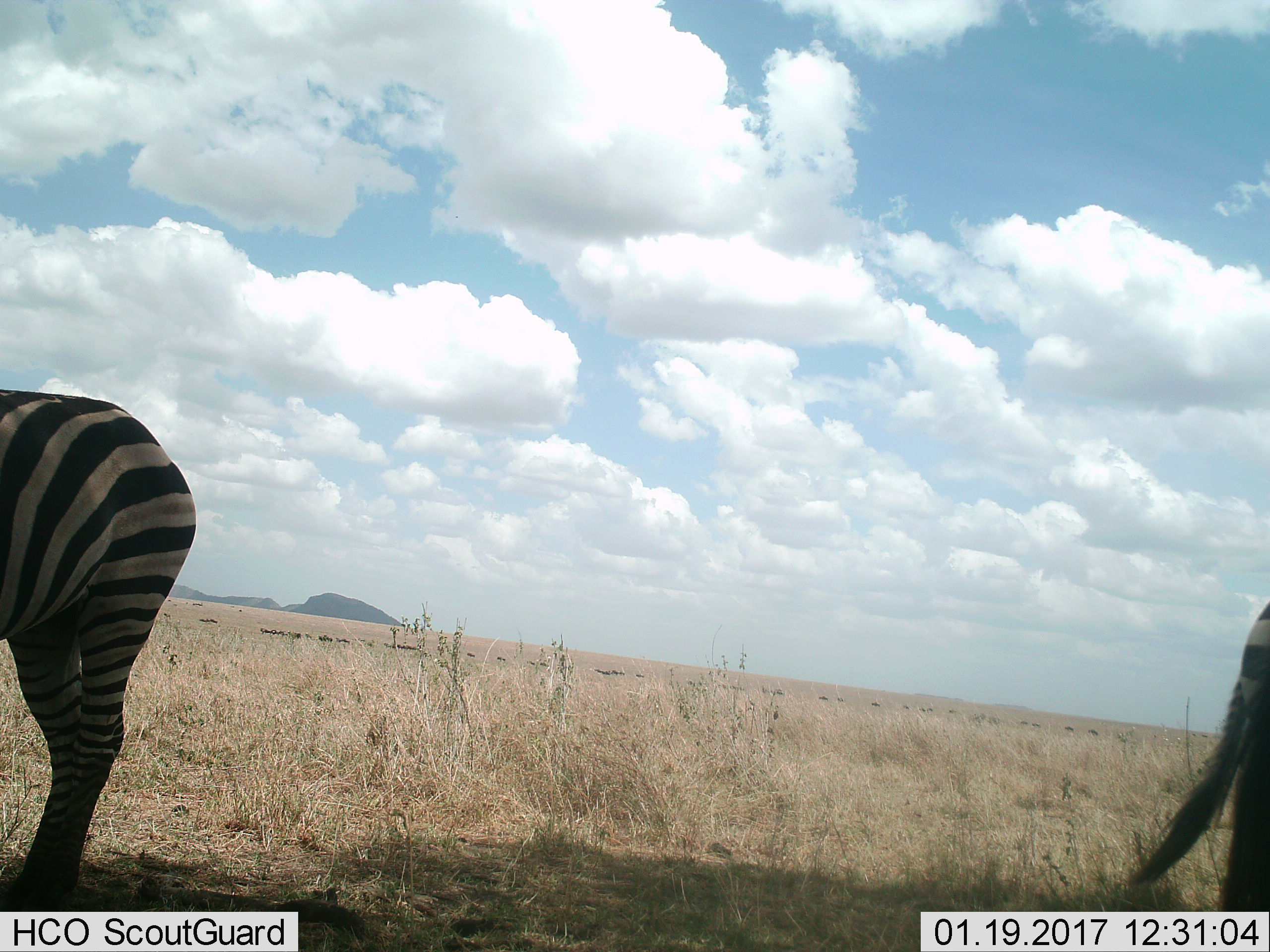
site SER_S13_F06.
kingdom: Animalia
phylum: Chordata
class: Mammalia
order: Perissodactyla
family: Equidae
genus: Equus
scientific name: Equus quagga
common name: plains zebra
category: zebraplains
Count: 2.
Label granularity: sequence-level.